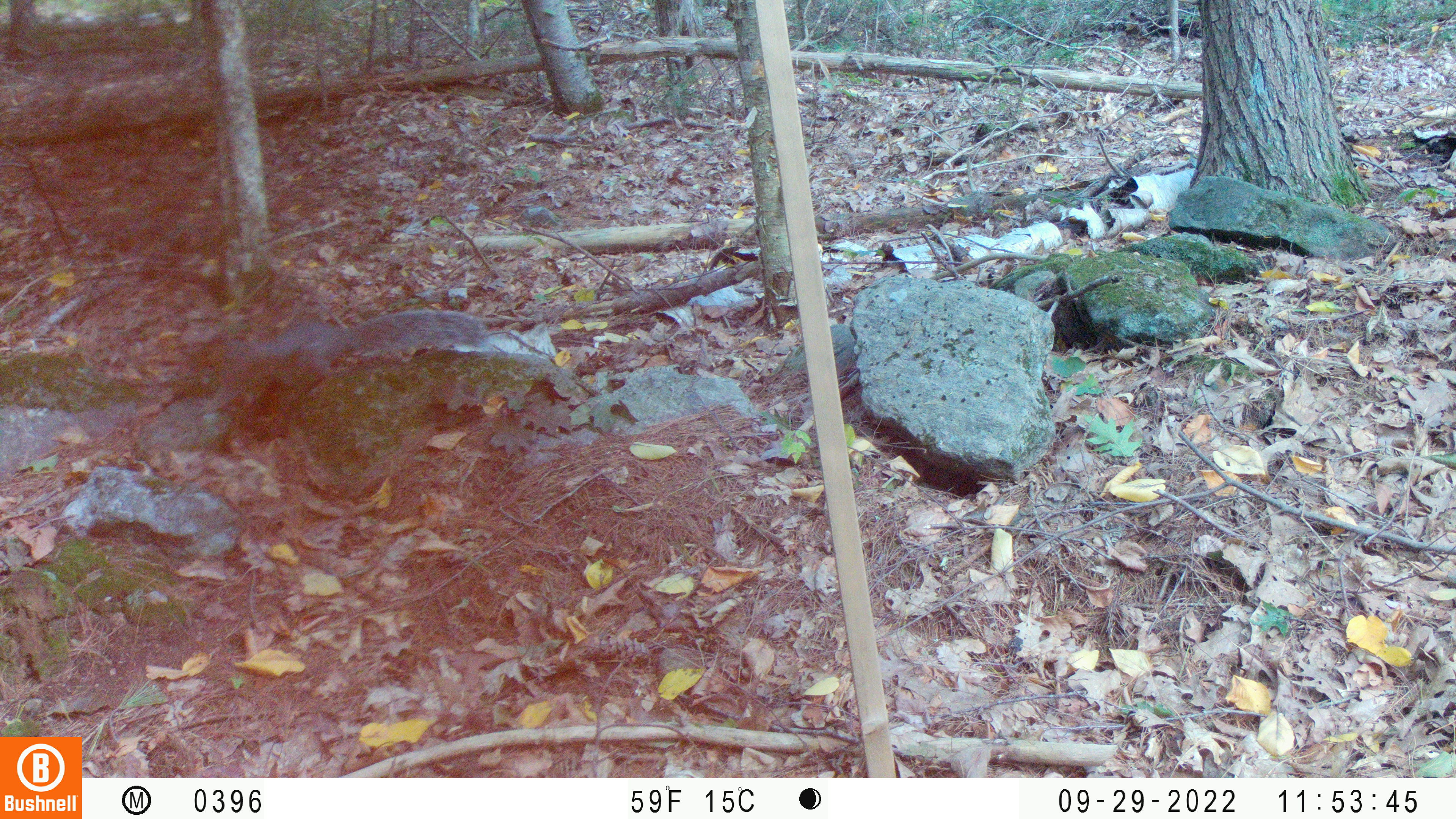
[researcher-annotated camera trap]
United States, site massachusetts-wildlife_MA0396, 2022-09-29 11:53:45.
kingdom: Animalia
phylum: Chordata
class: Mammalia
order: Rodentia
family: Sciuridae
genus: Sciurus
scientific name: Sciurus carolinensis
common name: gray squirrel